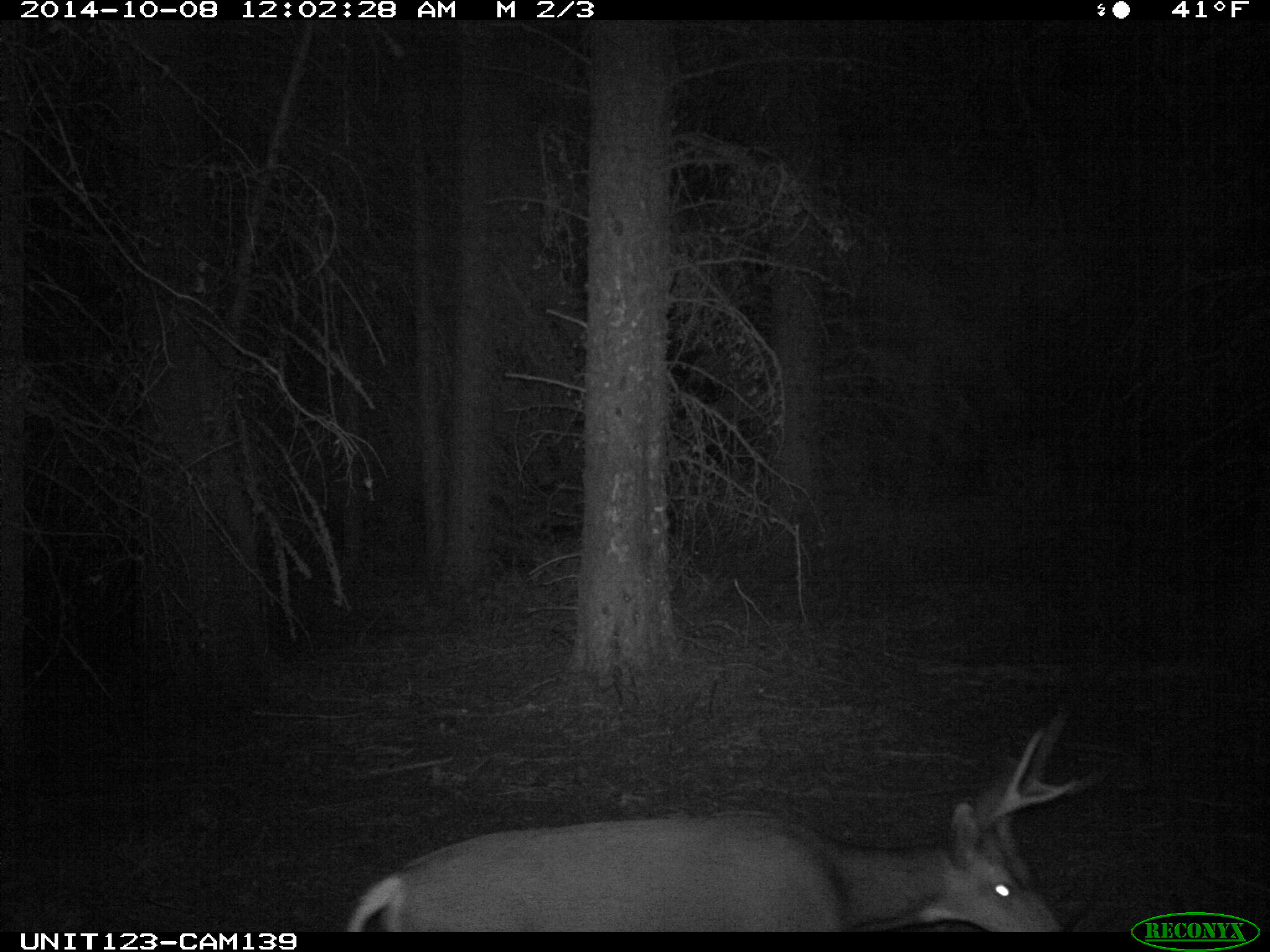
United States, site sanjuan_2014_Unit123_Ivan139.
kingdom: Animalia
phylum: Chordata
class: Mammalia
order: Artiodactyla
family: Cervidae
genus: Odocoileus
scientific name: Odocoileus hemionus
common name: mule deer